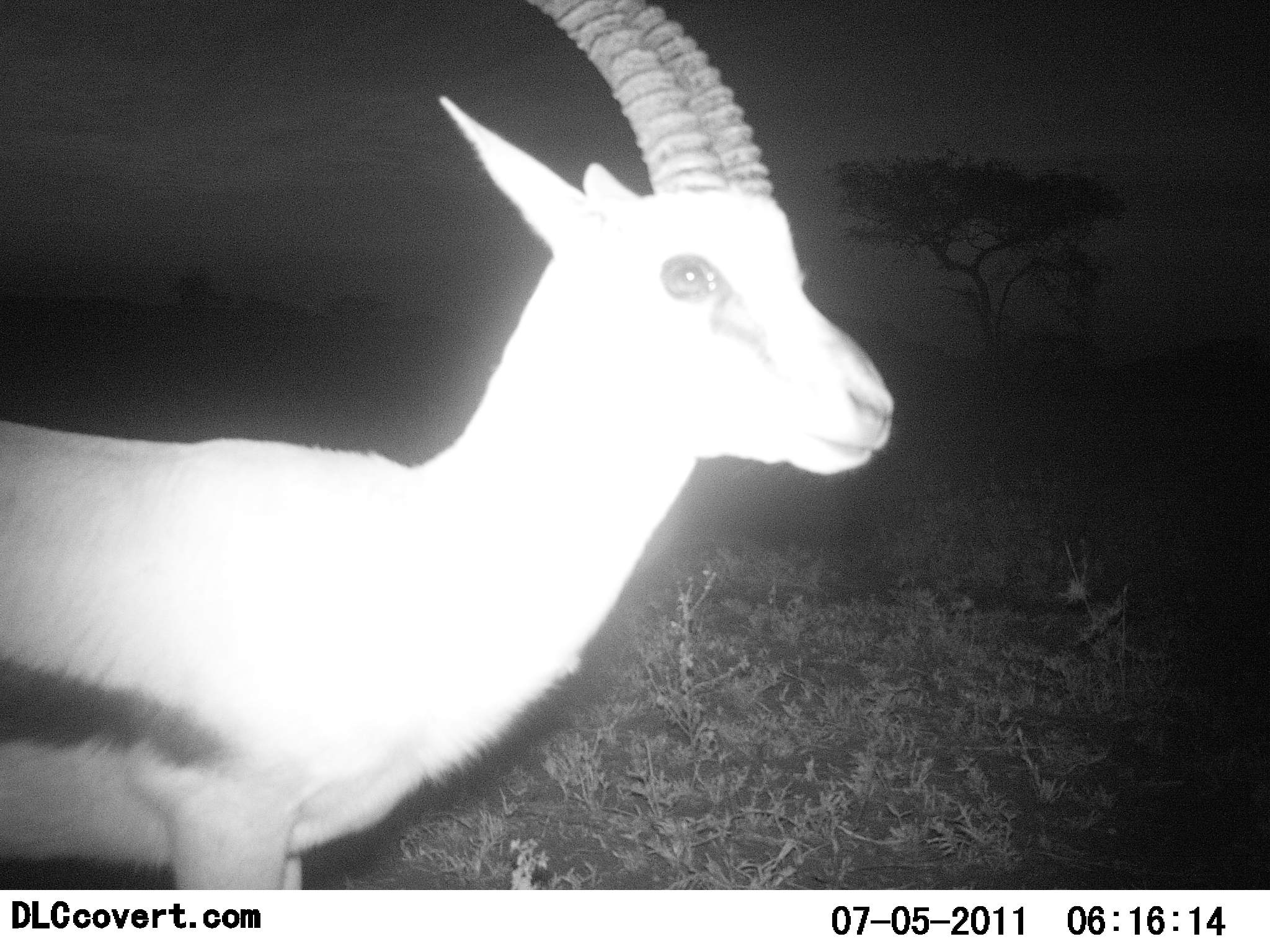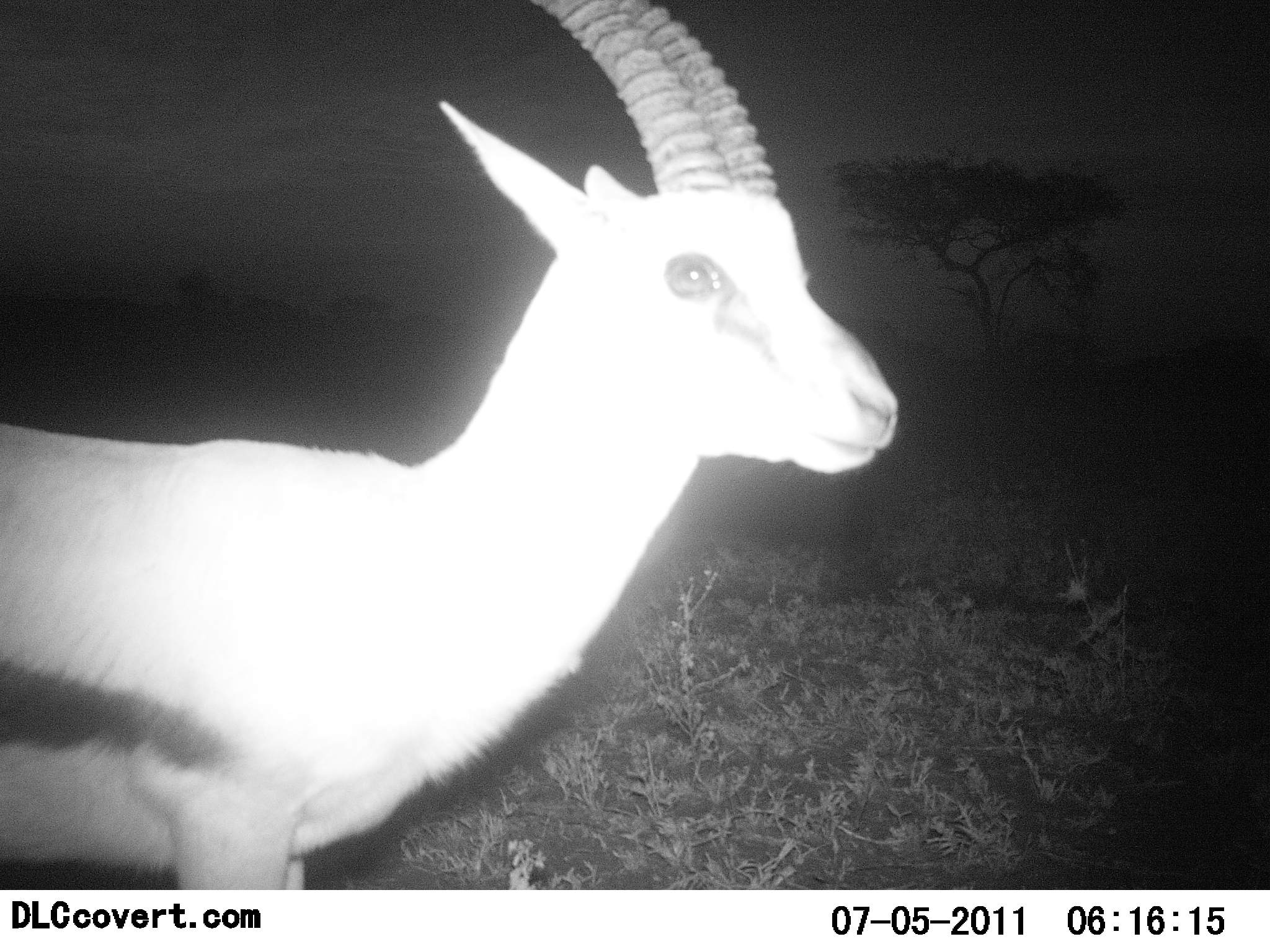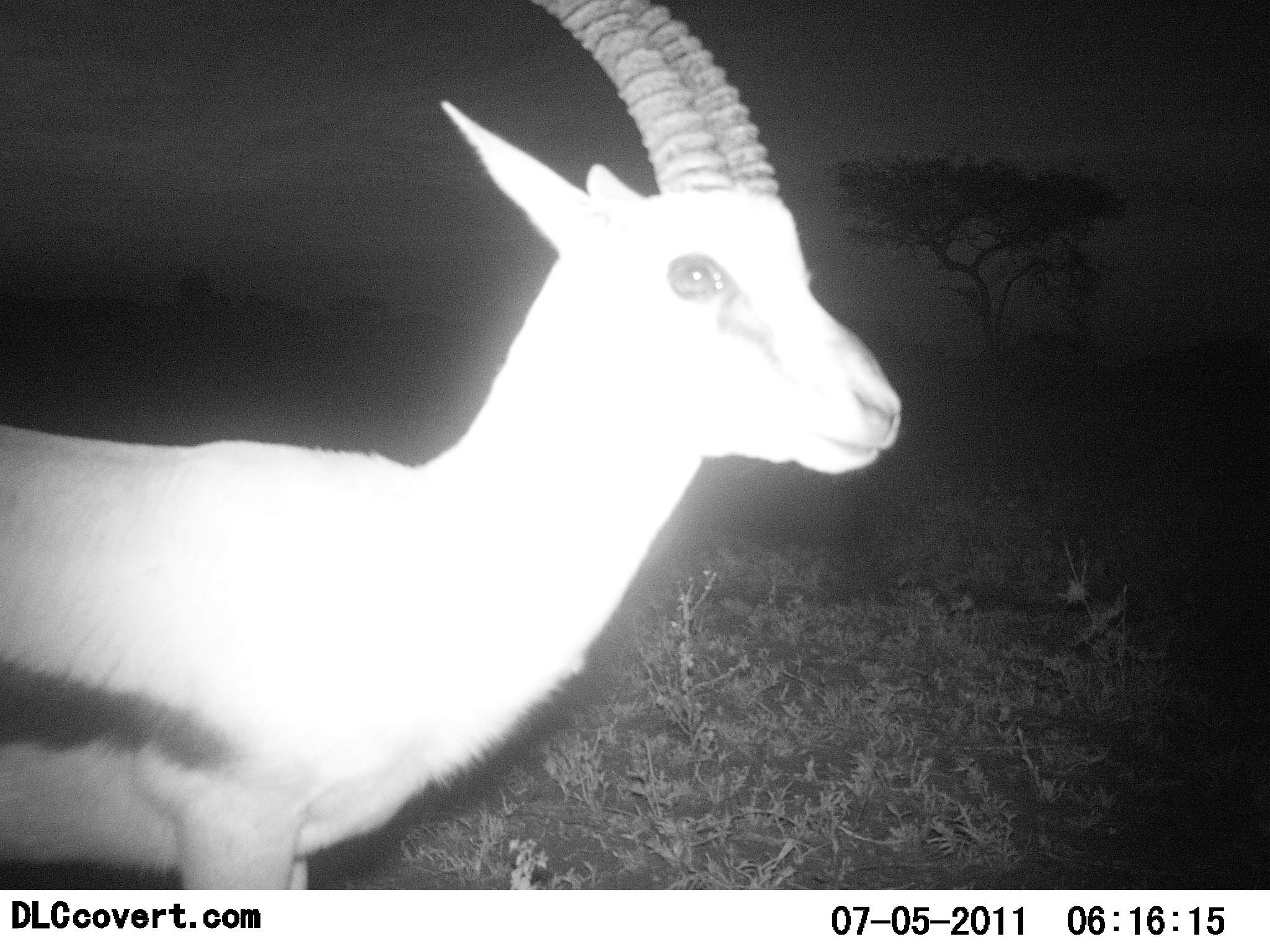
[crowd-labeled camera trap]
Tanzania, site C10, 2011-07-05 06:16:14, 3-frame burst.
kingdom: Animalia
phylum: Chordata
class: Mammalia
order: Artiodactyla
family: Bovidae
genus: Eudorcas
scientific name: Eudorcas thomsonii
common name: thomson's gazelle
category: gazellethomsons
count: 1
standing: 100%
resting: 0%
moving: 9%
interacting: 0%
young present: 0%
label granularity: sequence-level